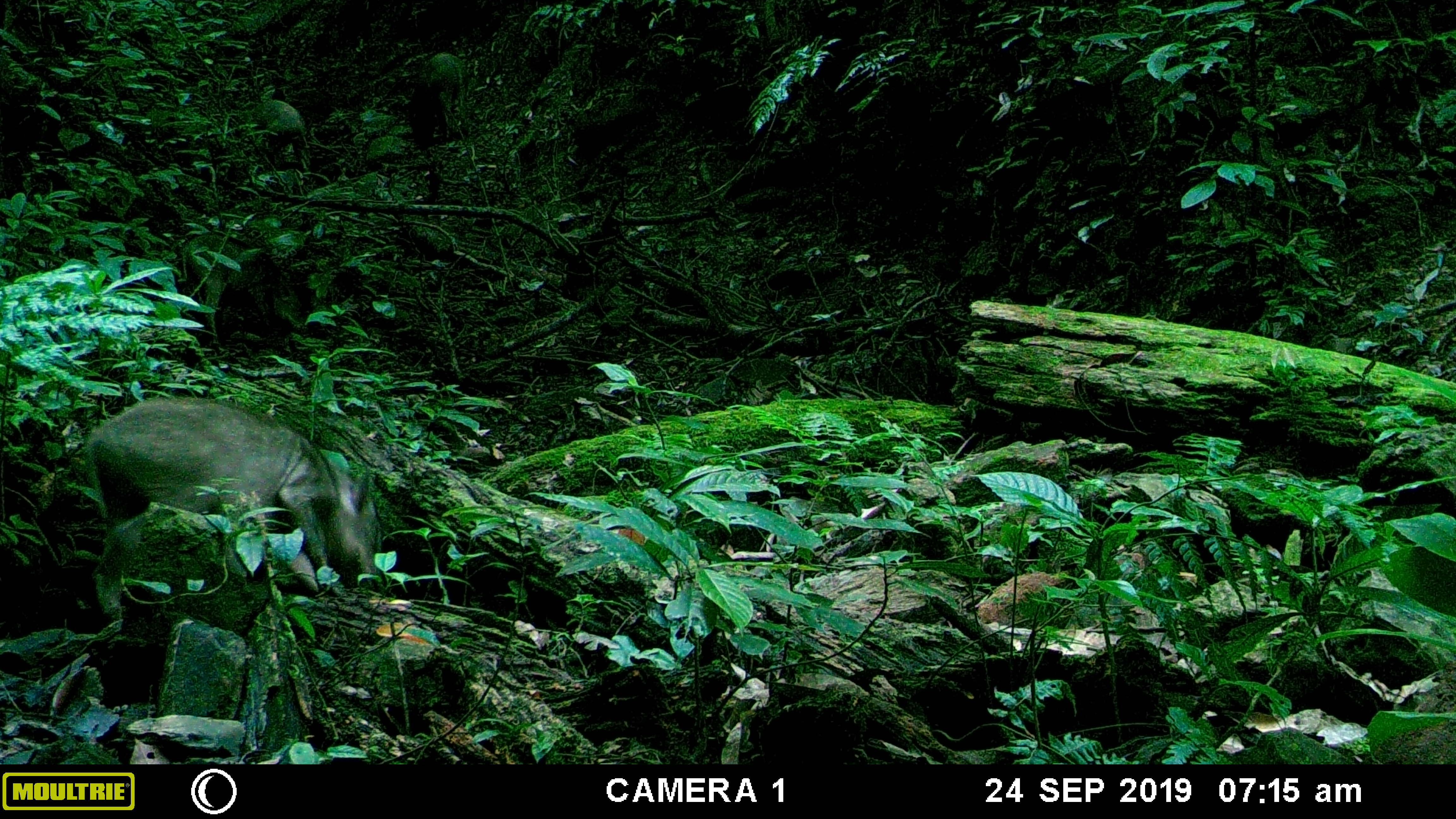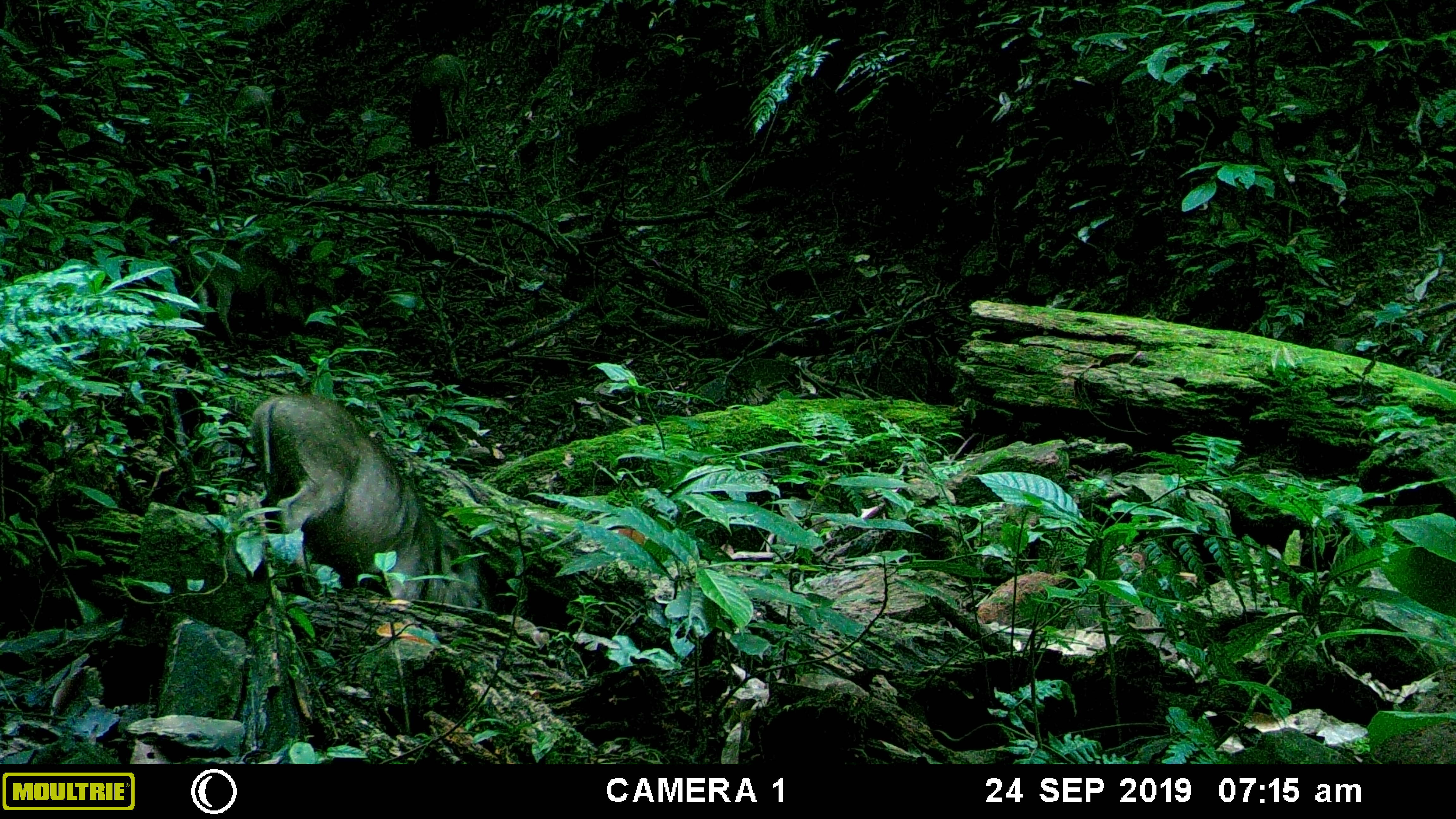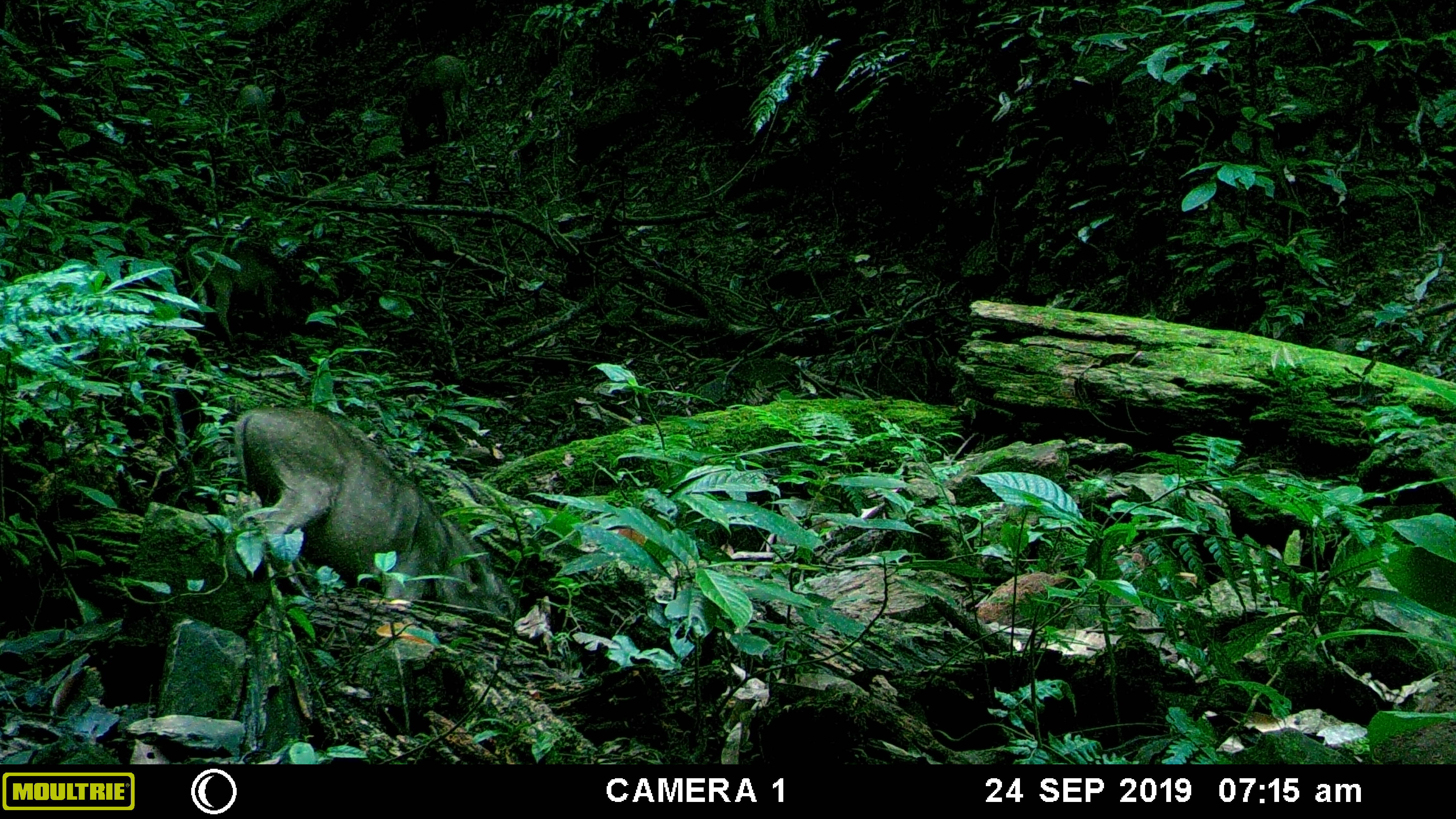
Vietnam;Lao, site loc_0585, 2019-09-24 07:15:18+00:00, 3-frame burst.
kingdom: Animalia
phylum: Chordata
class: Mammalia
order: Artiodactyla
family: Suidae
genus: Sus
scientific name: Sus scrofa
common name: eurasian wild pig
Eurasian wild pig (Sus scrofa). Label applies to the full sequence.